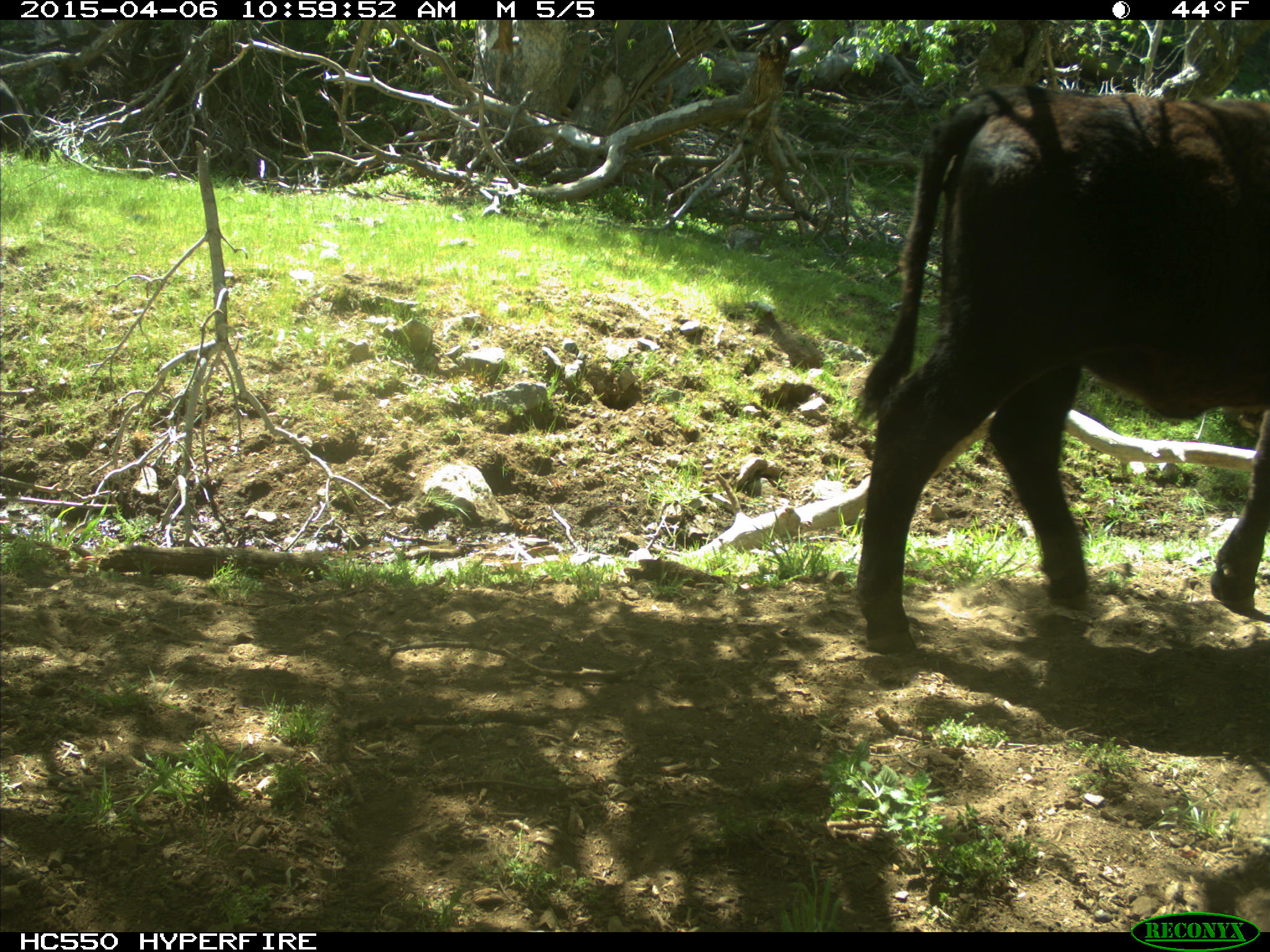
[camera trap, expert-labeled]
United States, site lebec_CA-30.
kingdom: Animalia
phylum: Chordata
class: Mammalia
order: Artiodactyla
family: Bovidae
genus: Bos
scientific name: Bos taurus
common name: domestic cow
Bos taurus (domestic cow).